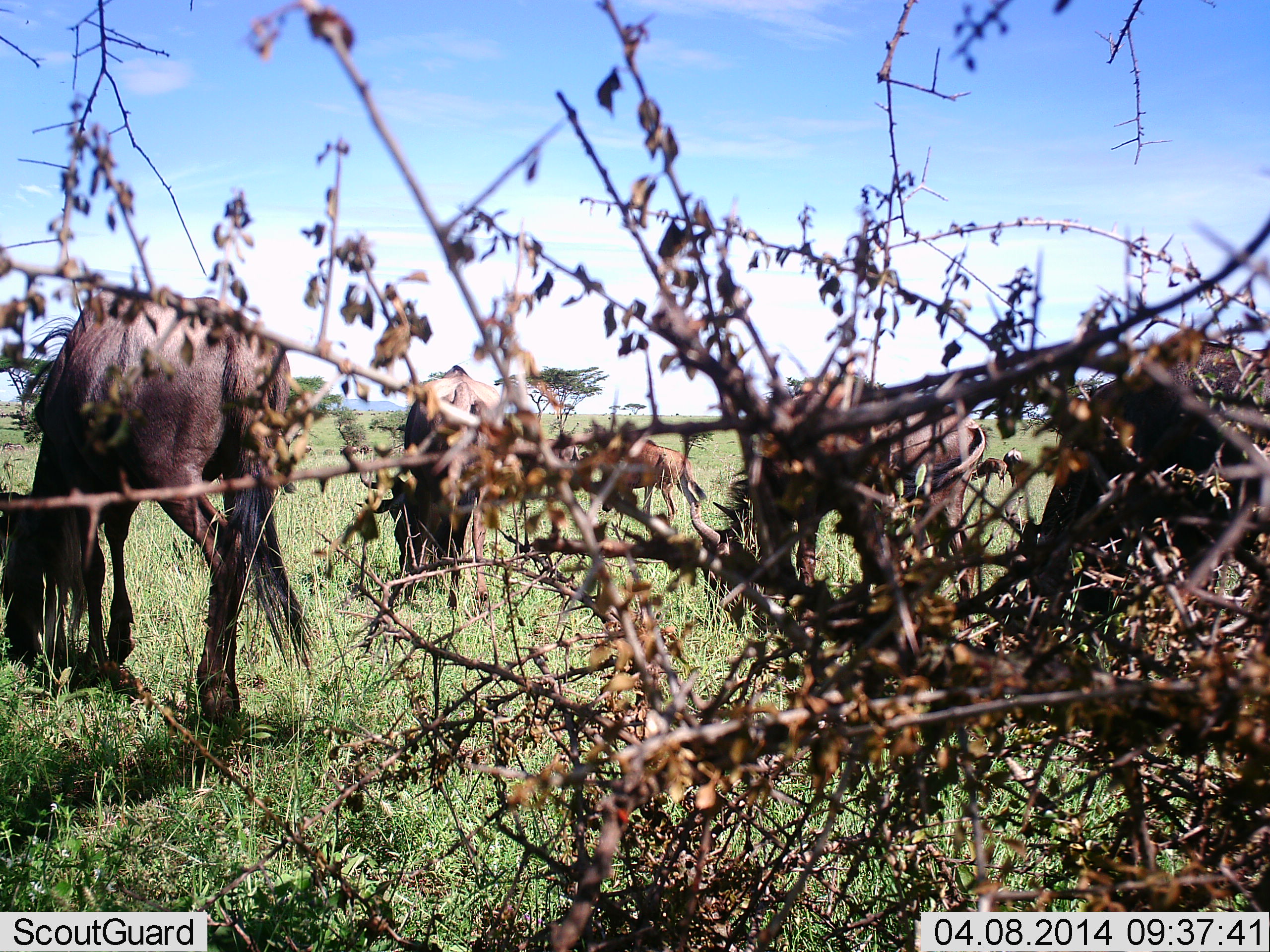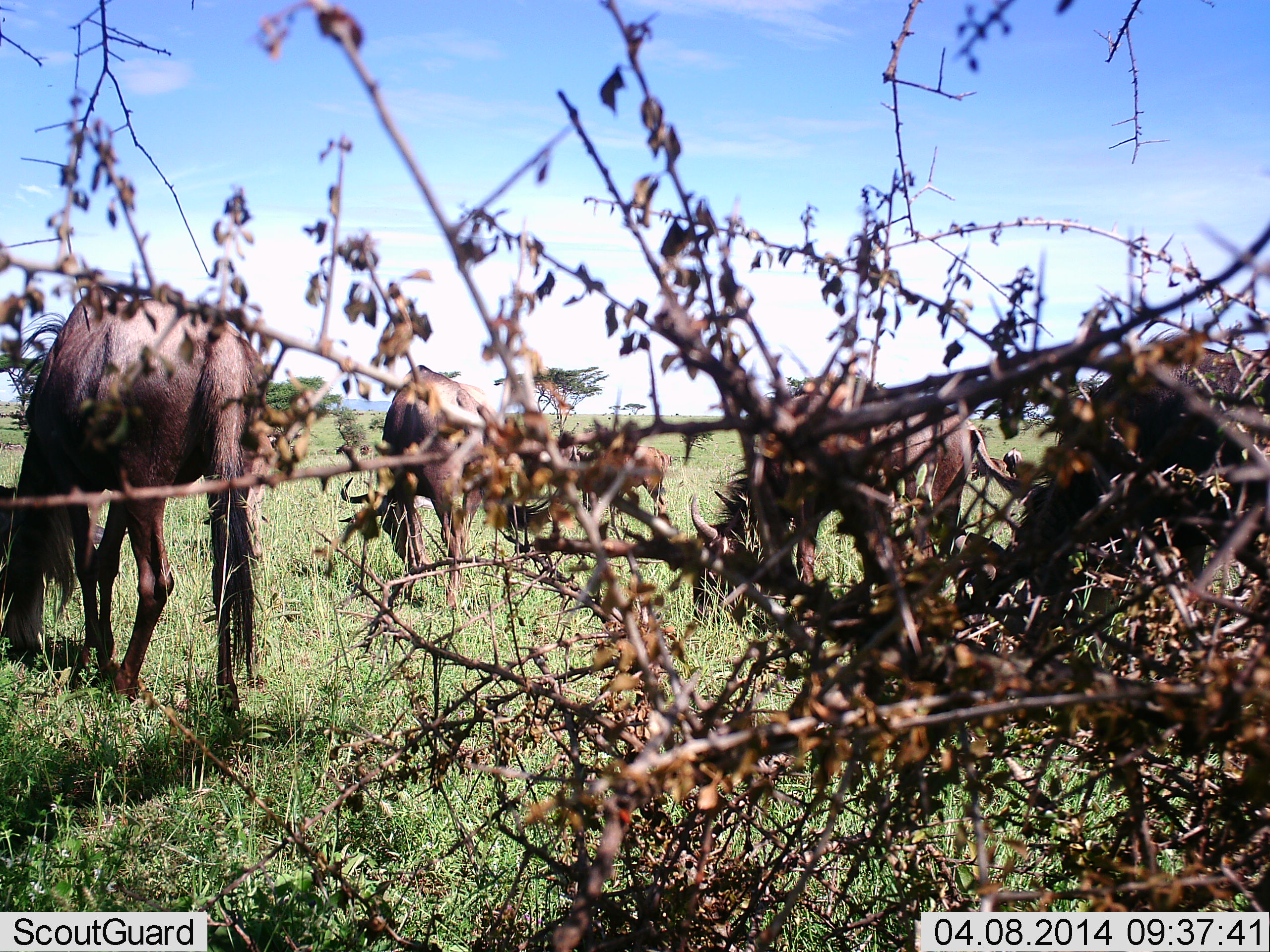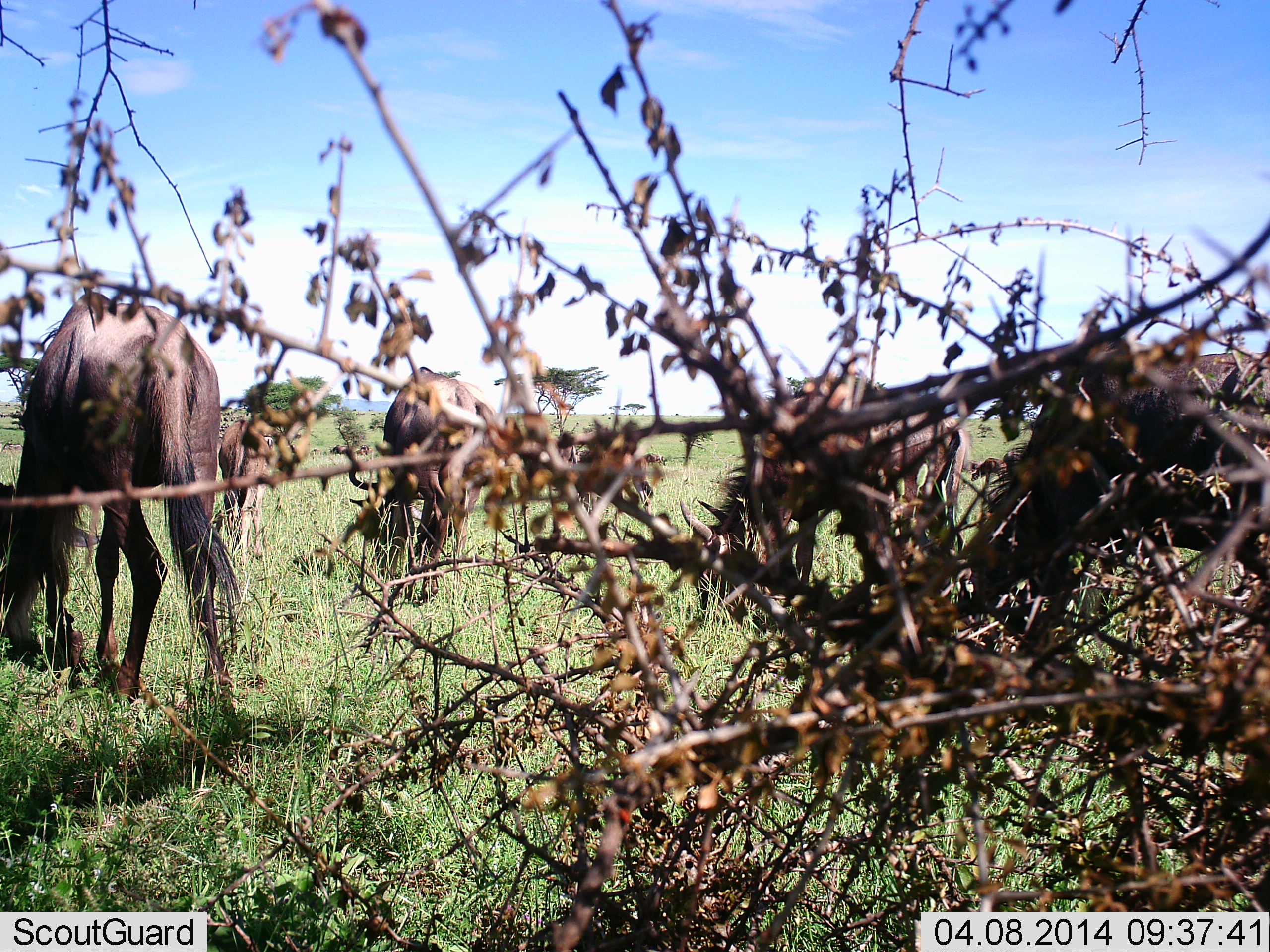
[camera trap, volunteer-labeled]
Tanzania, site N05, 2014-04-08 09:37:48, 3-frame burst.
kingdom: Animalia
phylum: Chordata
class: Mammalia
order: Artiodactyla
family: Bovidae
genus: Connochaetes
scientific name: Connochaetes taurinus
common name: blue wildebeest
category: wildebeest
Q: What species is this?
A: Wildebeest (blue wildebeest) (Connochaetes taurinus).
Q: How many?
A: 5.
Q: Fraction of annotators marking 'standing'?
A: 10%.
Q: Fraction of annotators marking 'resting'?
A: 10%.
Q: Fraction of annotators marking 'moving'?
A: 10%.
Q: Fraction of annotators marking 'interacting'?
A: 0%.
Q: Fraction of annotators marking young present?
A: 20%.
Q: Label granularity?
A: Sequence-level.